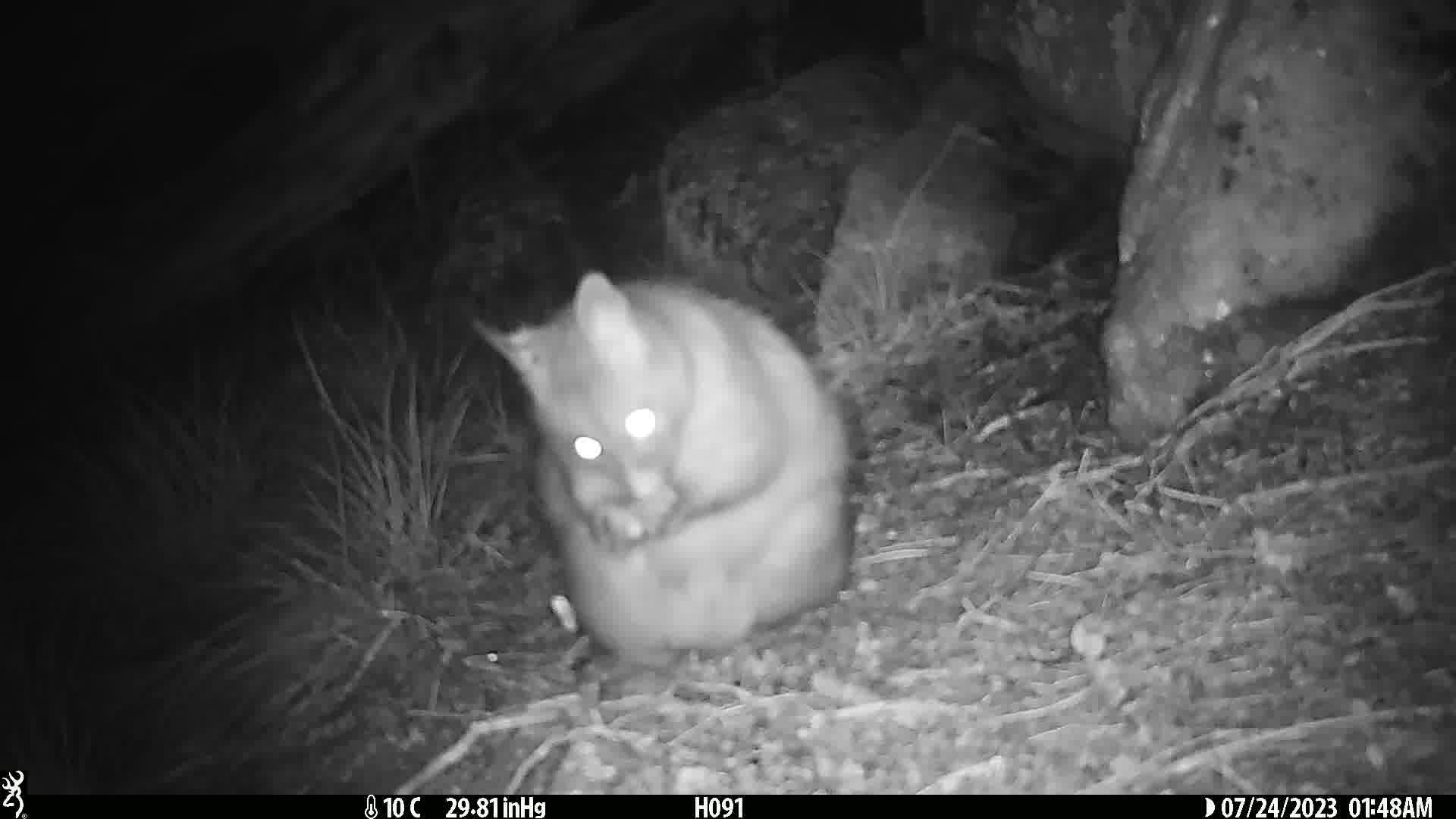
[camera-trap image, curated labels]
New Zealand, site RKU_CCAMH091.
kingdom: Animalia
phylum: Chordata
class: Mammalia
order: Diprotodontia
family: Phalangeridae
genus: Trichosurus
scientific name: Trichosurus vulpecula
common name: common brushtail possum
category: possum